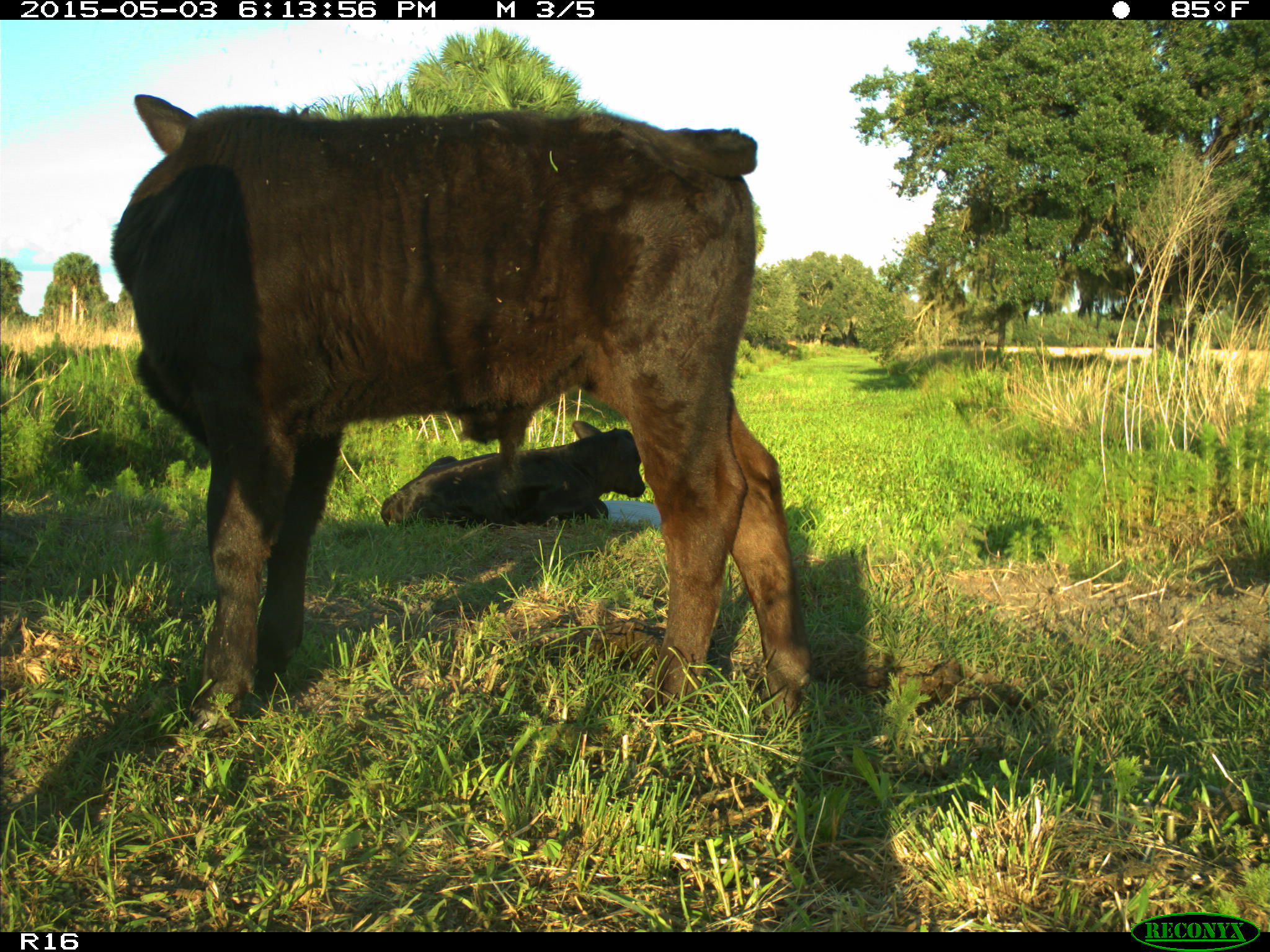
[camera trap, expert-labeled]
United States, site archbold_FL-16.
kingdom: Animalia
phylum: Chordata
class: Mammalia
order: Artiodactyla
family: Bovidae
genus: Bos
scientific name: Bos taurus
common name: domestic cow